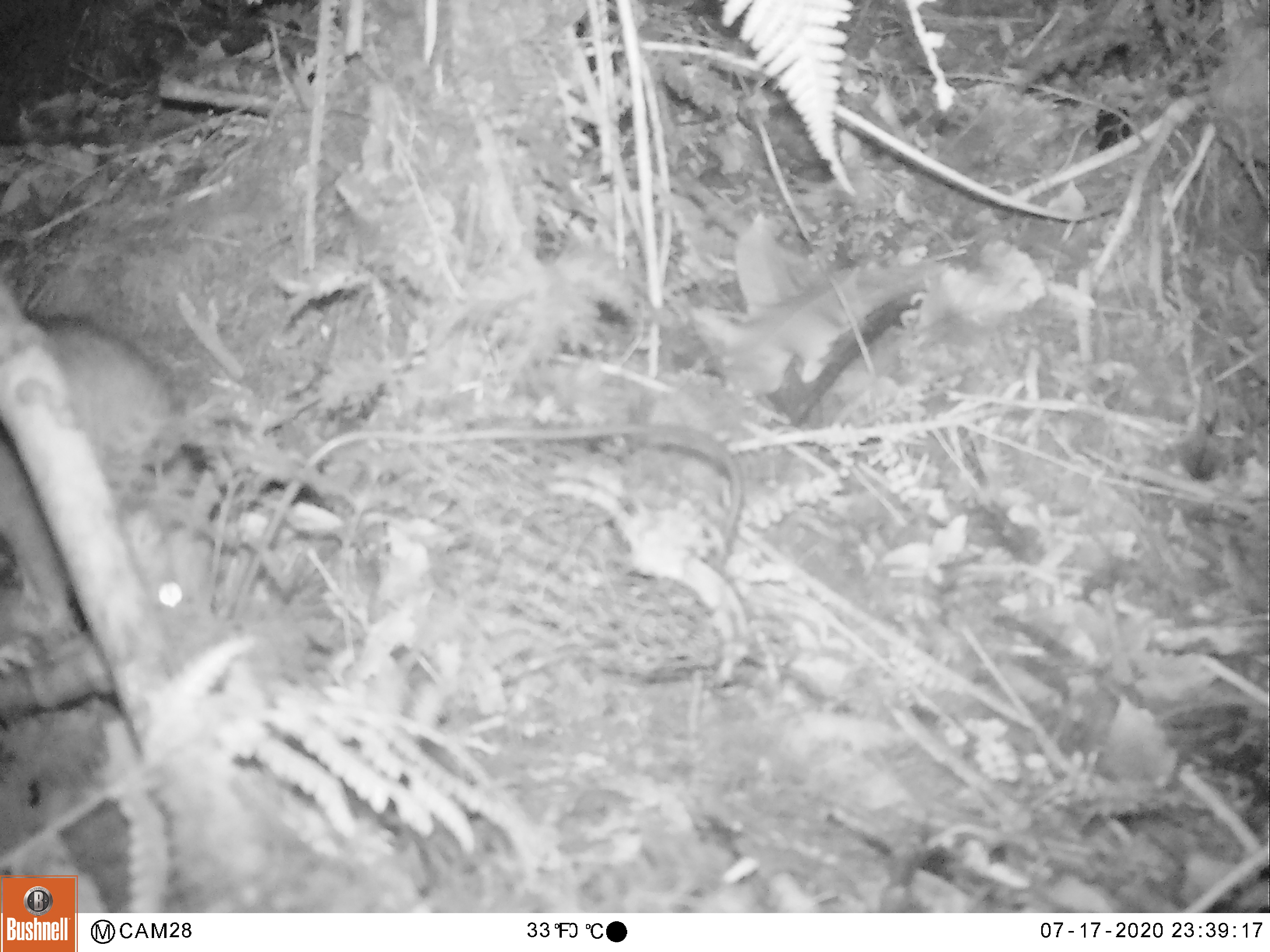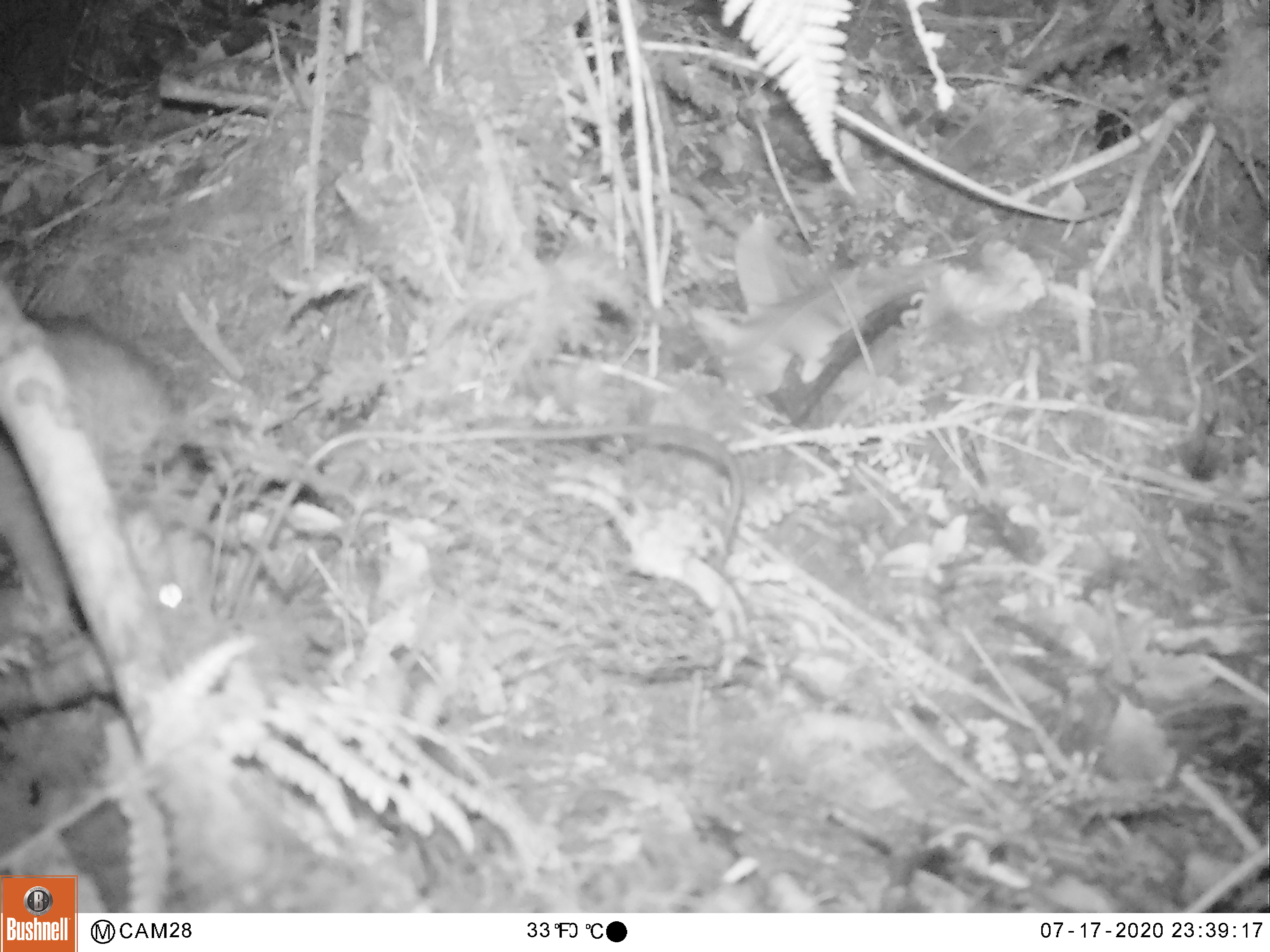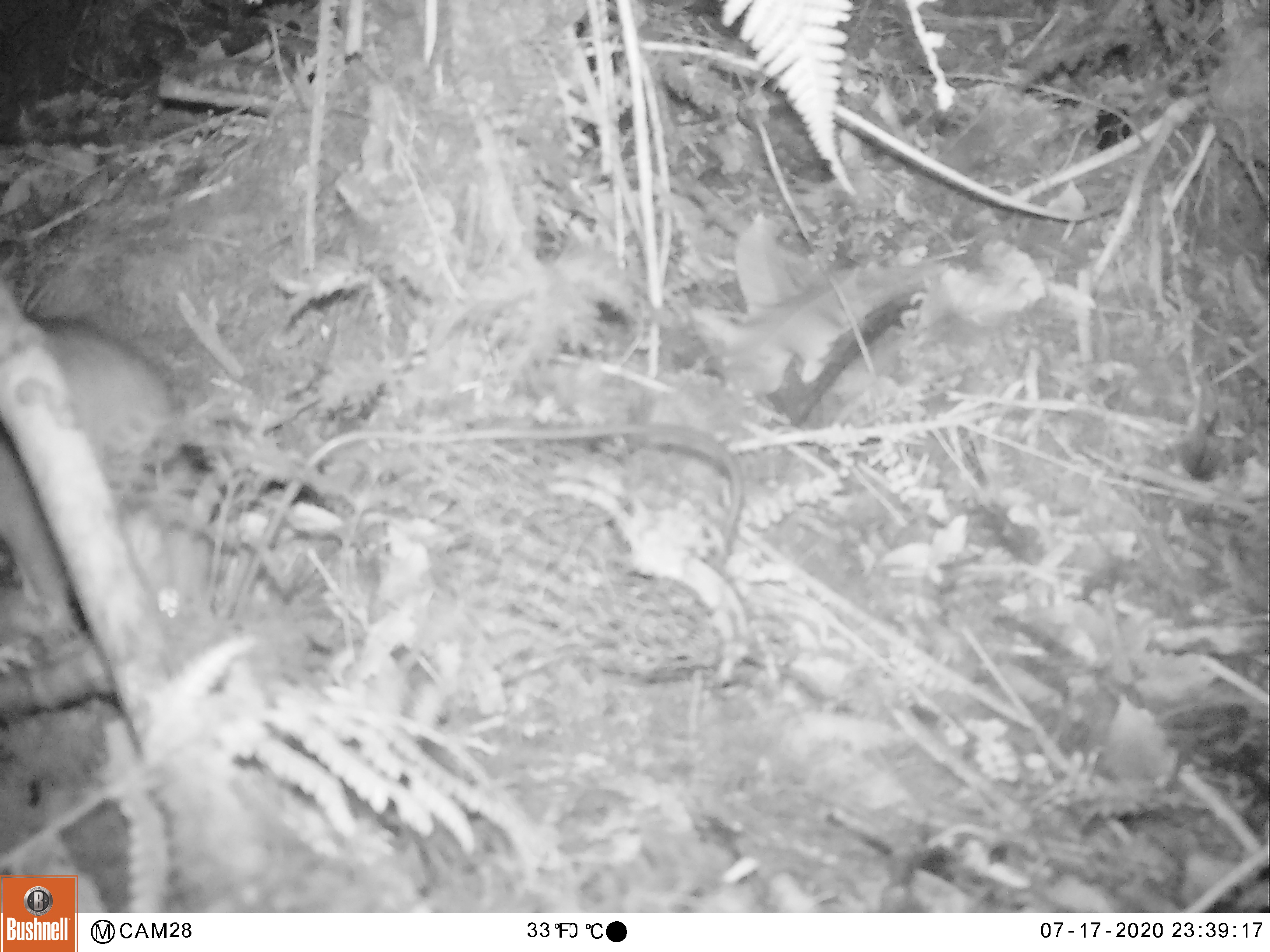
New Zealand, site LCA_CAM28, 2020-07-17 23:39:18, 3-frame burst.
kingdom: Animalia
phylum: Chordata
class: Mammalia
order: Rodentia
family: Muridae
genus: Rattus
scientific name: Rattus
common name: rat